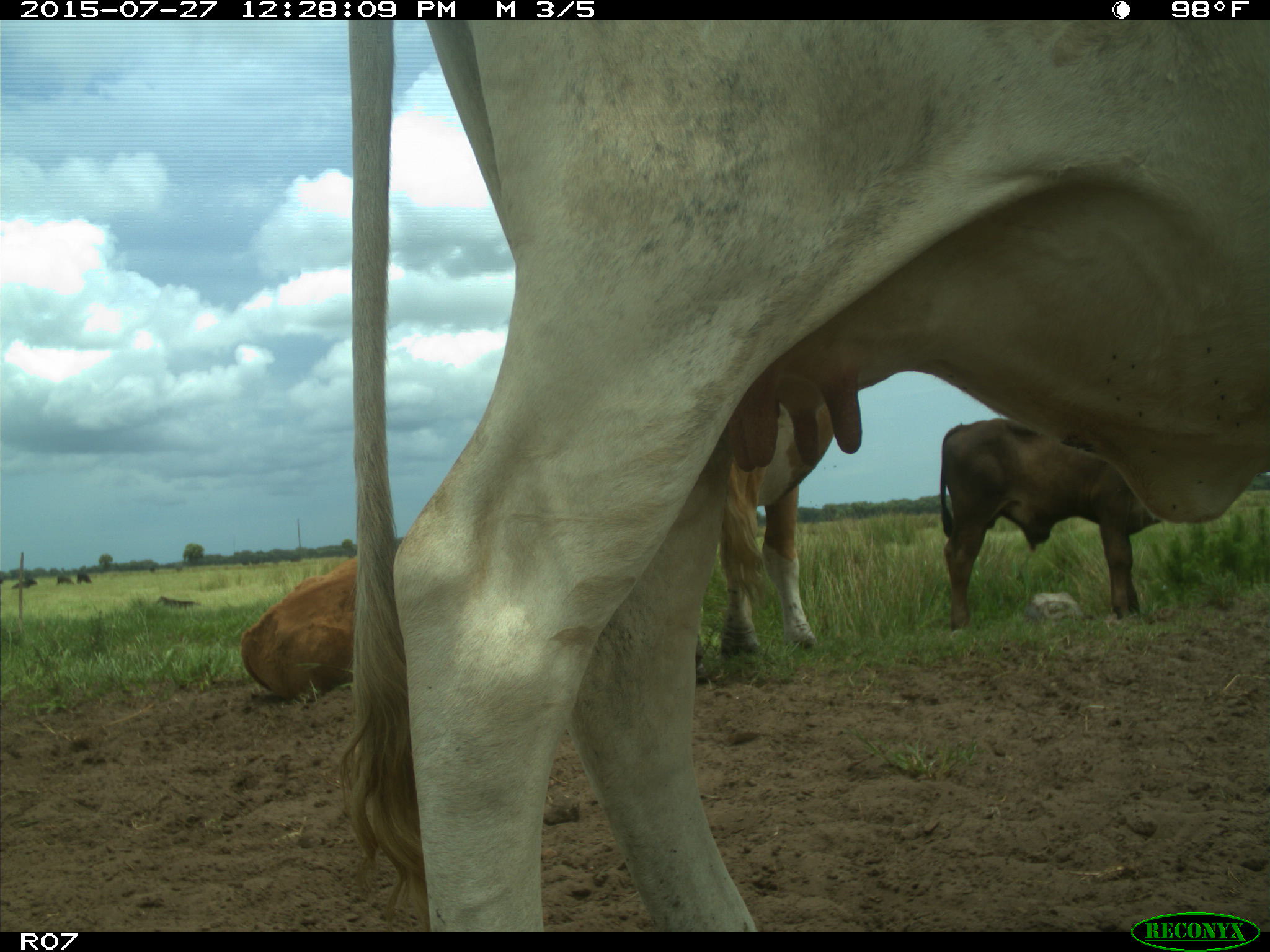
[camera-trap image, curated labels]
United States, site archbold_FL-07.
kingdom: Animalia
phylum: Chordata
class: Mammalia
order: Artiodactyla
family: Bovidae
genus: Bos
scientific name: Bos taurus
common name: domestic cow